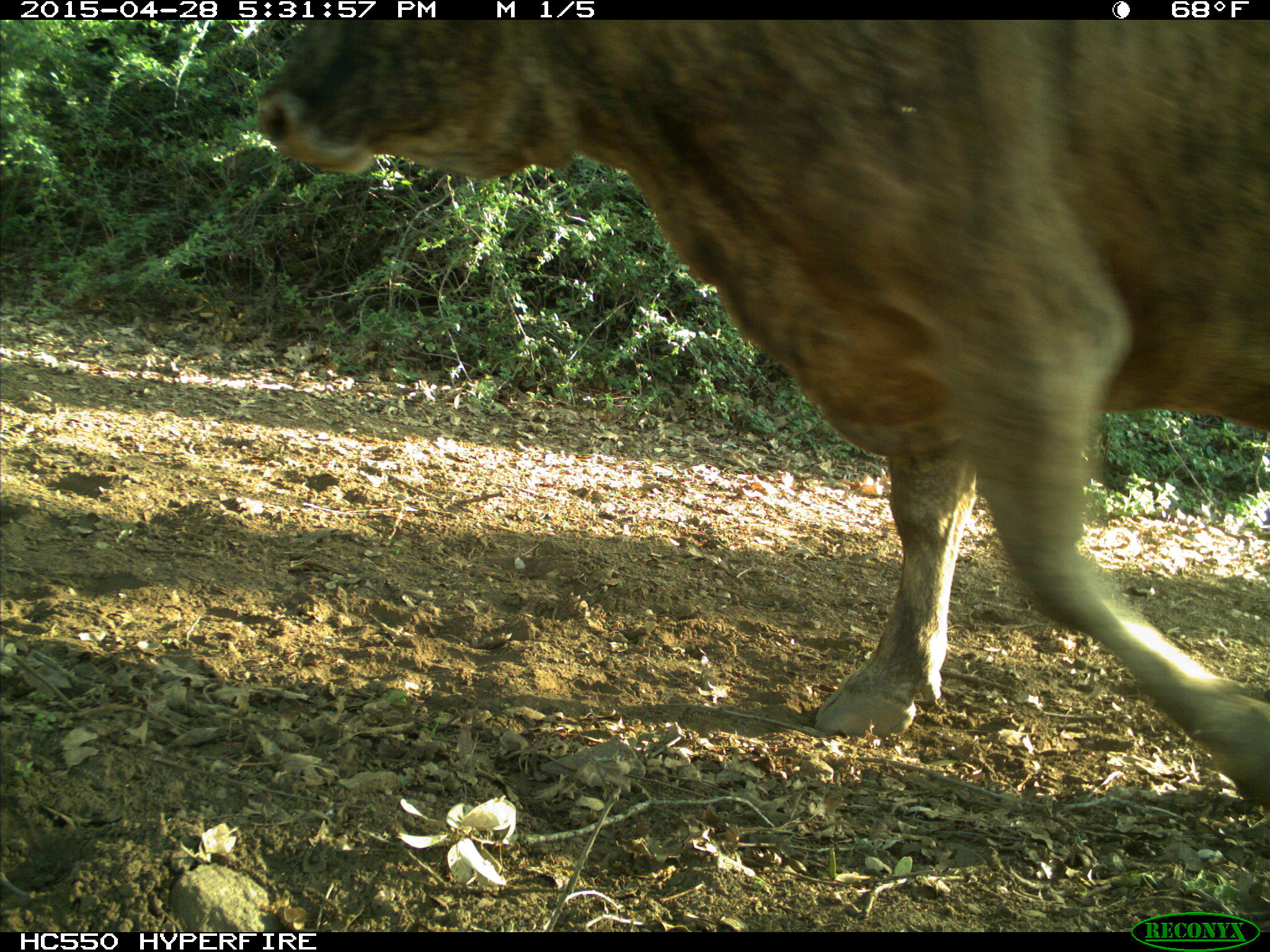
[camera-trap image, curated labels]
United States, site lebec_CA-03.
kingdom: Animalia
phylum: Chordata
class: Mammalia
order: Artiodactyla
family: Bovidae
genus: Bos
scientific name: Bos taurus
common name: domestic cow